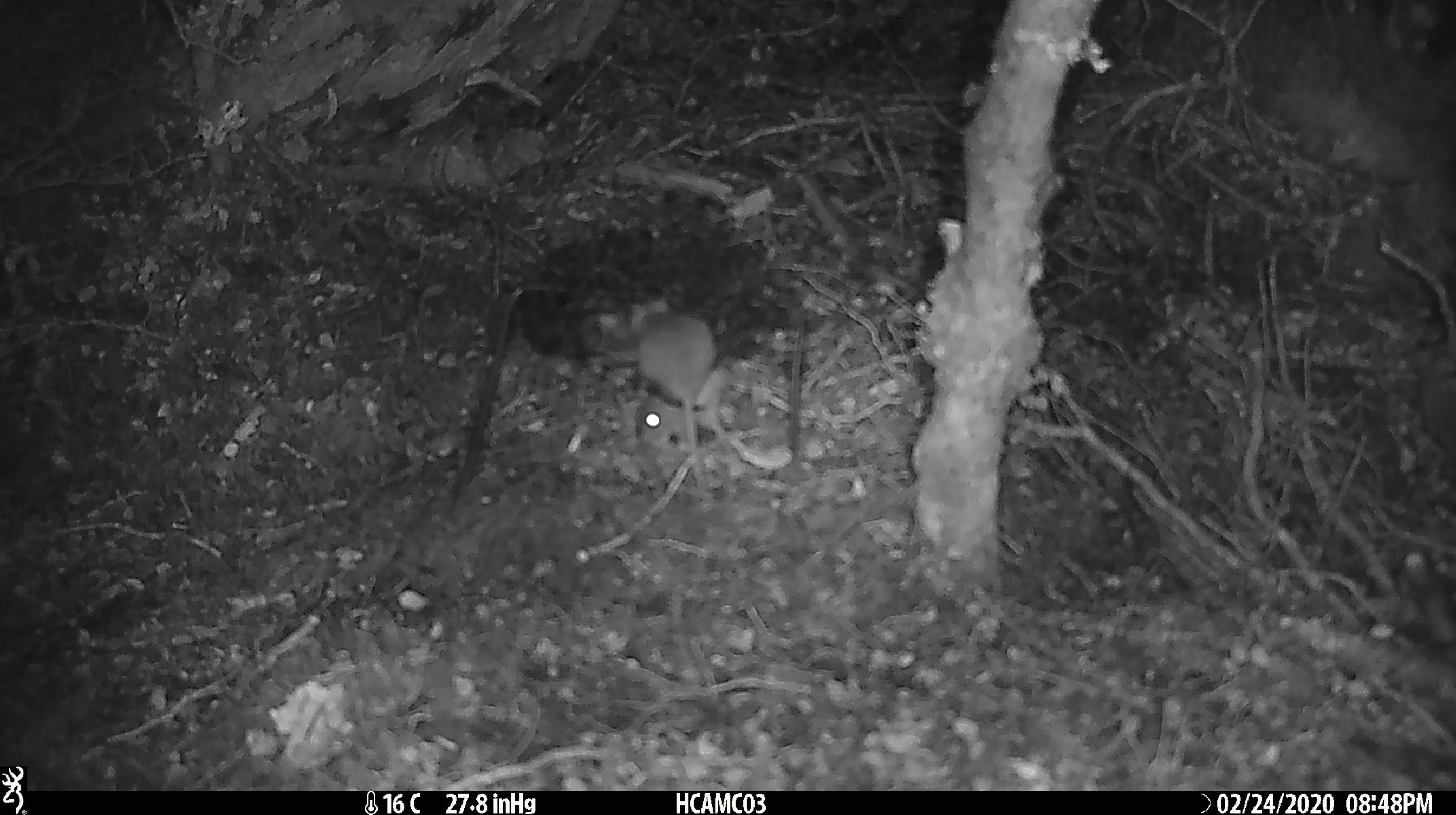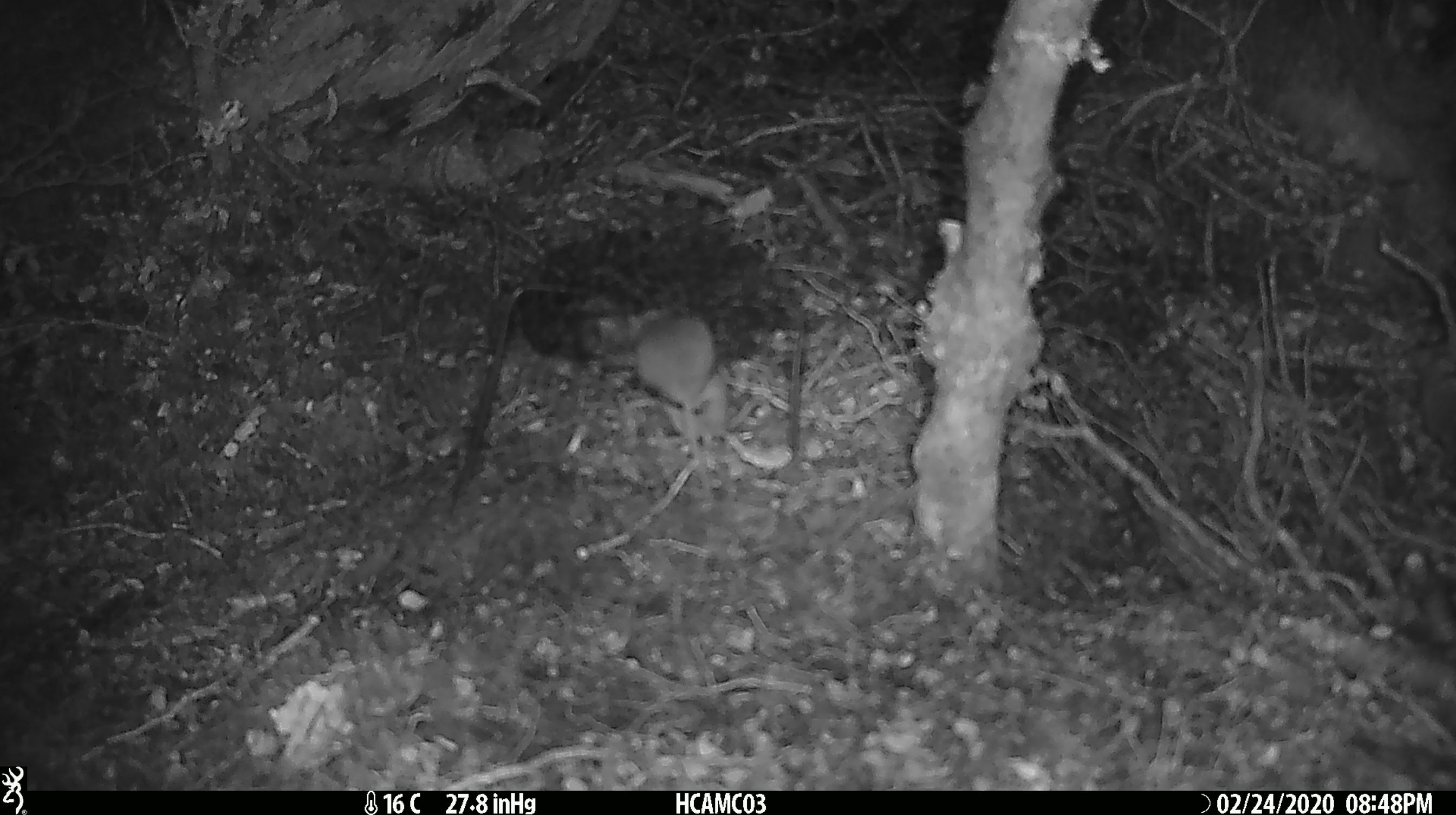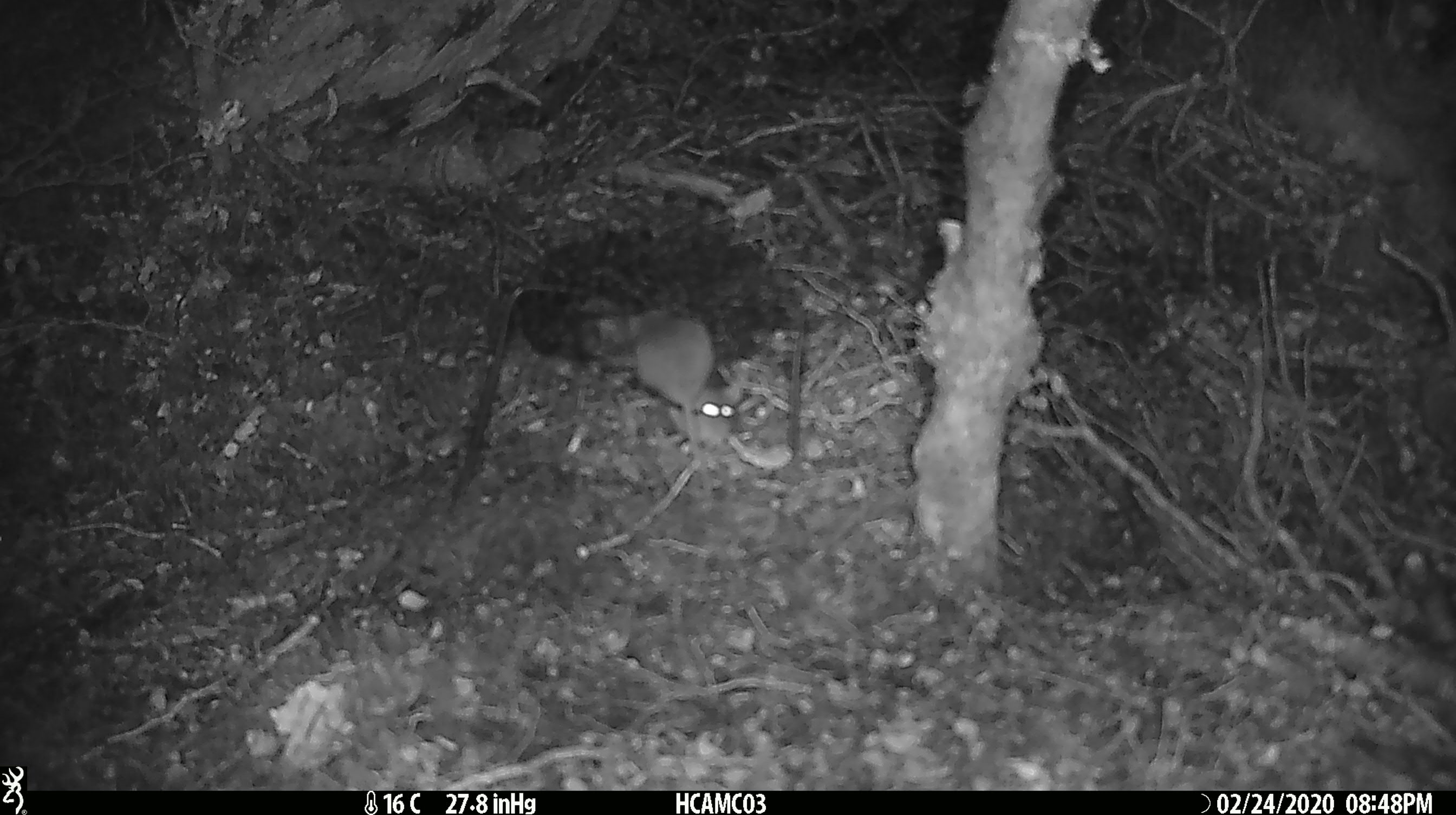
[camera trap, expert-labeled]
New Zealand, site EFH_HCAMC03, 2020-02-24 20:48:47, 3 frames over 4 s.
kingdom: Animalia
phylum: Chordata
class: Mammalia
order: Rodentia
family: Muridae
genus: Mus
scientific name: Mus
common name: mouse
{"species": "mouse (Mus)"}